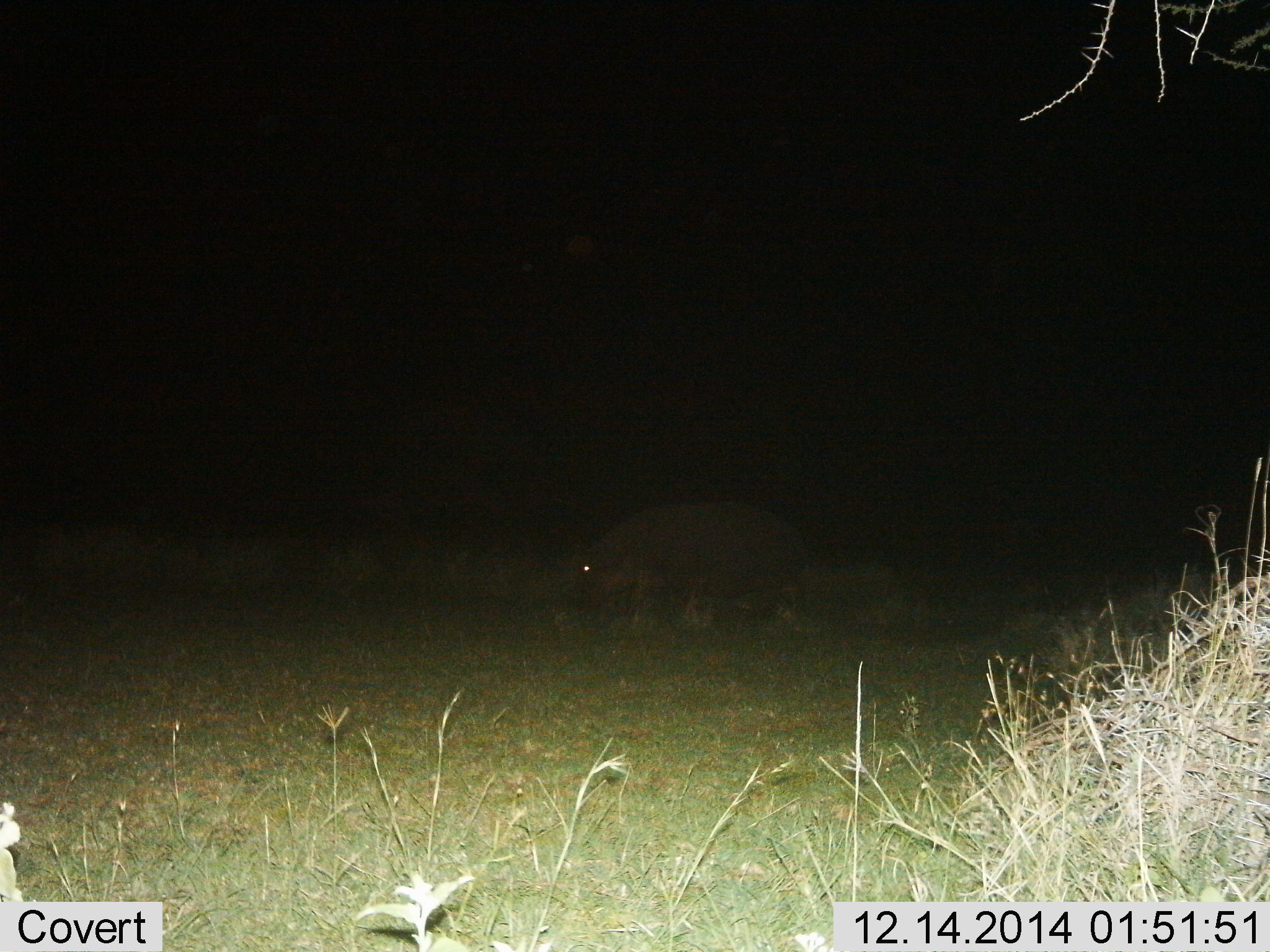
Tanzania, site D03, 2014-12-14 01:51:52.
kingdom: Animalia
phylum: Chordata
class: Mammalia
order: Artiodactyla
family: Hippopotamidae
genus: Hippopotamus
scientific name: Hippopotamus amphibius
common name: hippopotamus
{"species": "hippopotamus (Hippopotamus amphibius)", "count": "1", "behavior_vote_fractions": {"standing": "20%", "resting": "0%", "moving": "70%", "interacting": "0%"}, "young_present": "0%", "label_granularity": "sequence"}